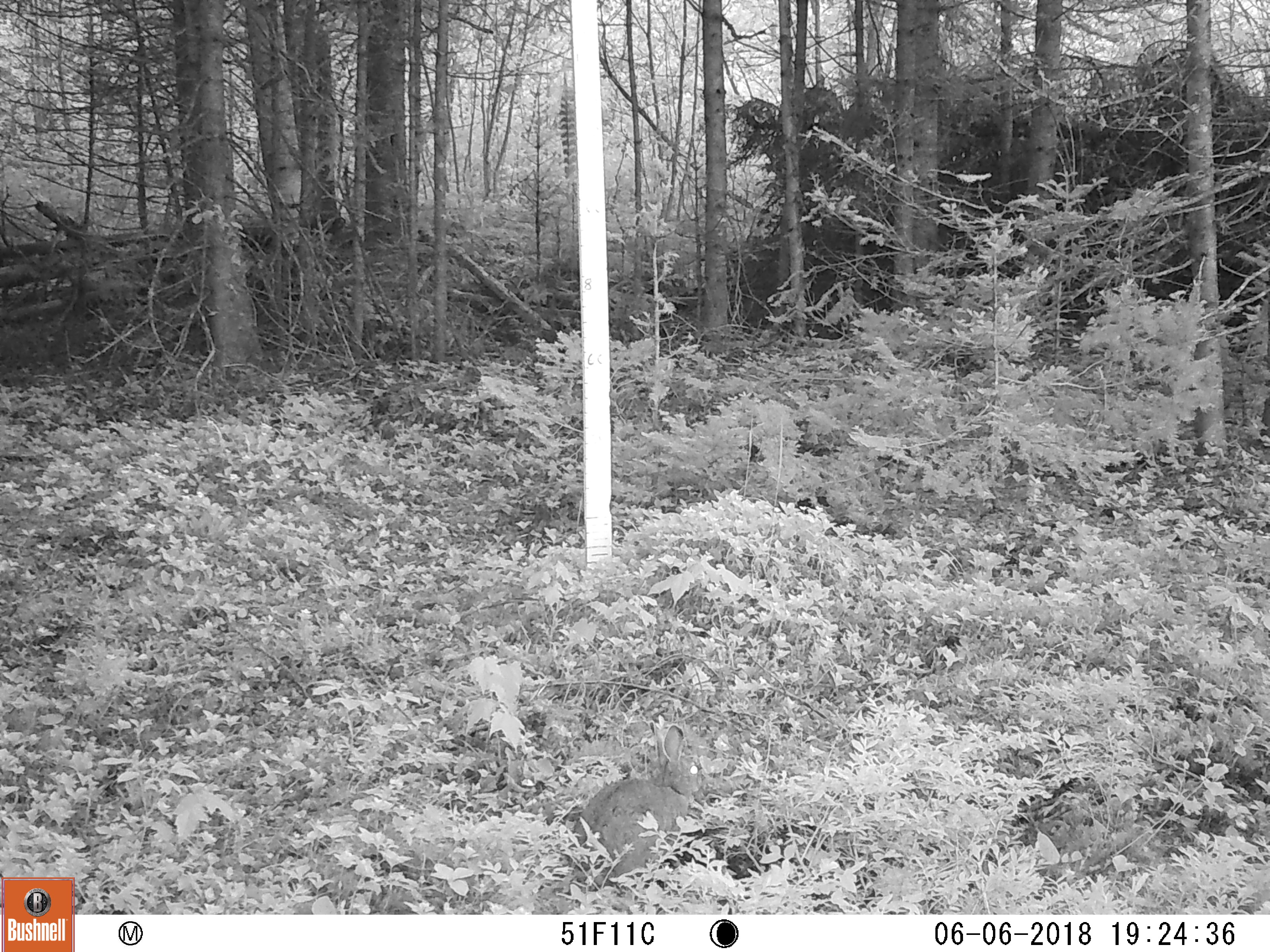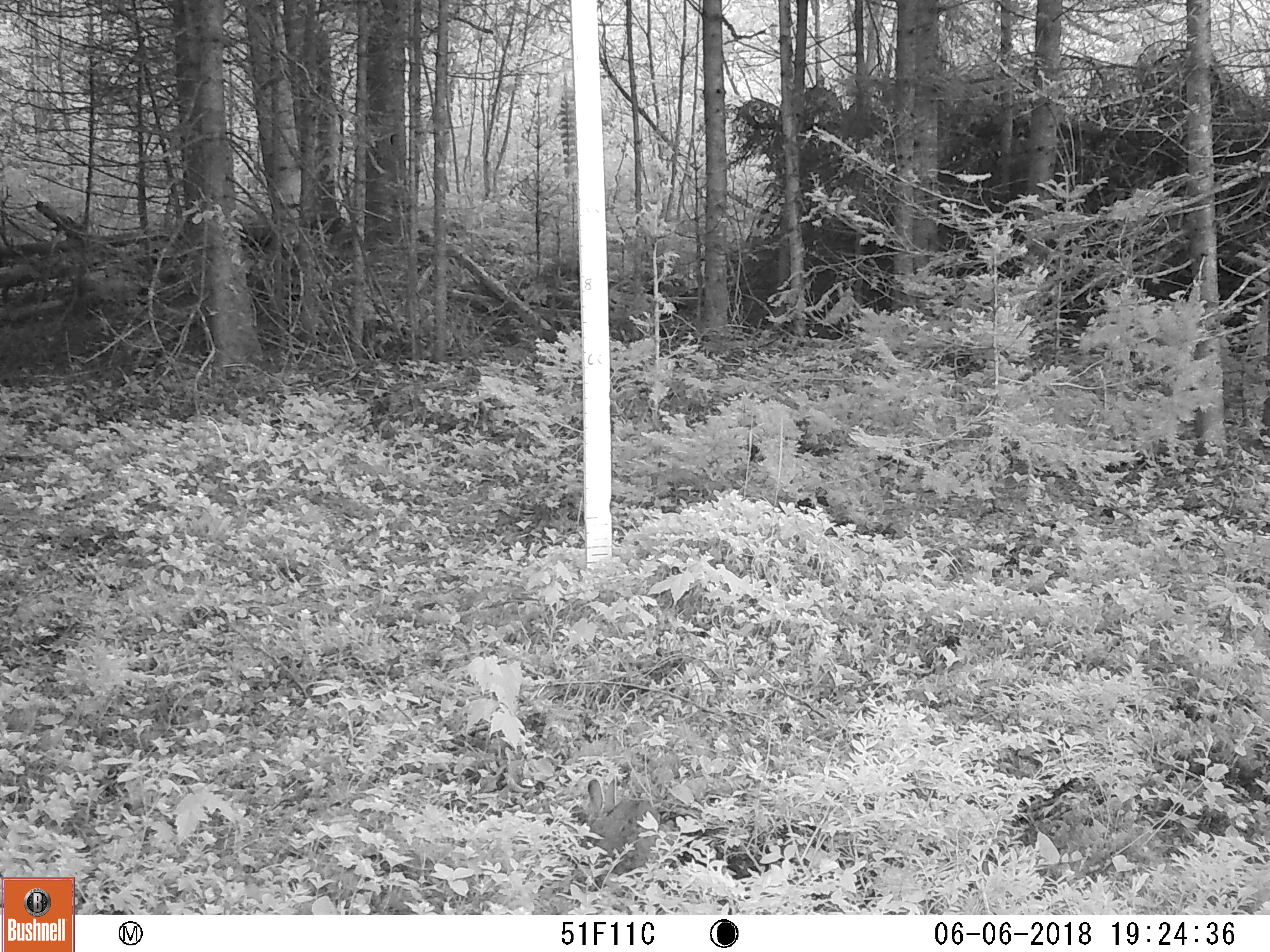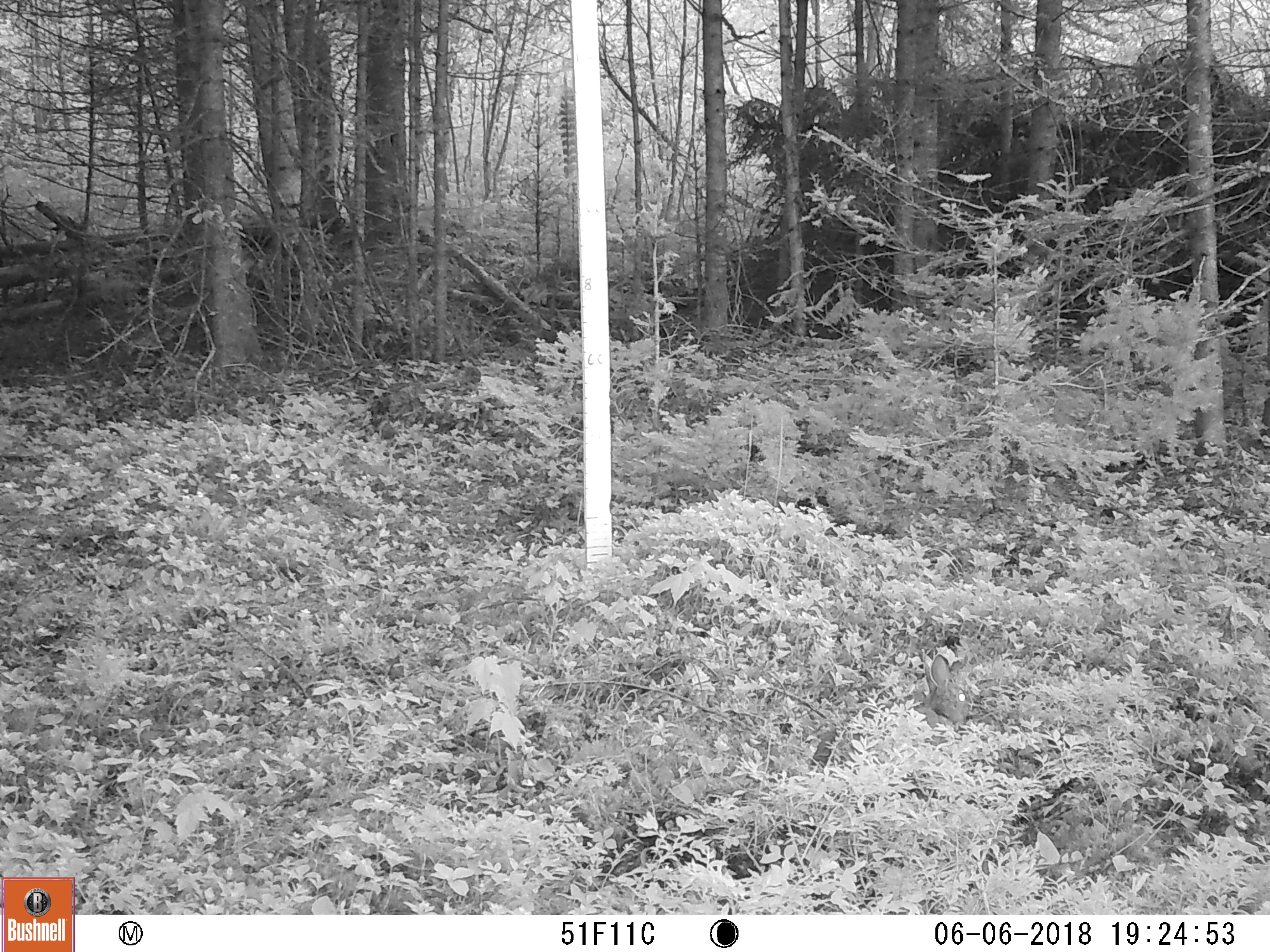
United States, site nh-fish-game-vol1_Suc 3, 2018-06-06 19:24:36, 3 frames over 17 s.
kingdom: Animalia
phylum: Chordata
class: Mammalia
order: Lagomorpha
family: Leporidae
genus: Lepus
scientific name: Lepus americanus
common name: snowshoe hare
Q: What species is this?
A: Snowshoe hare (Lepus americanus).